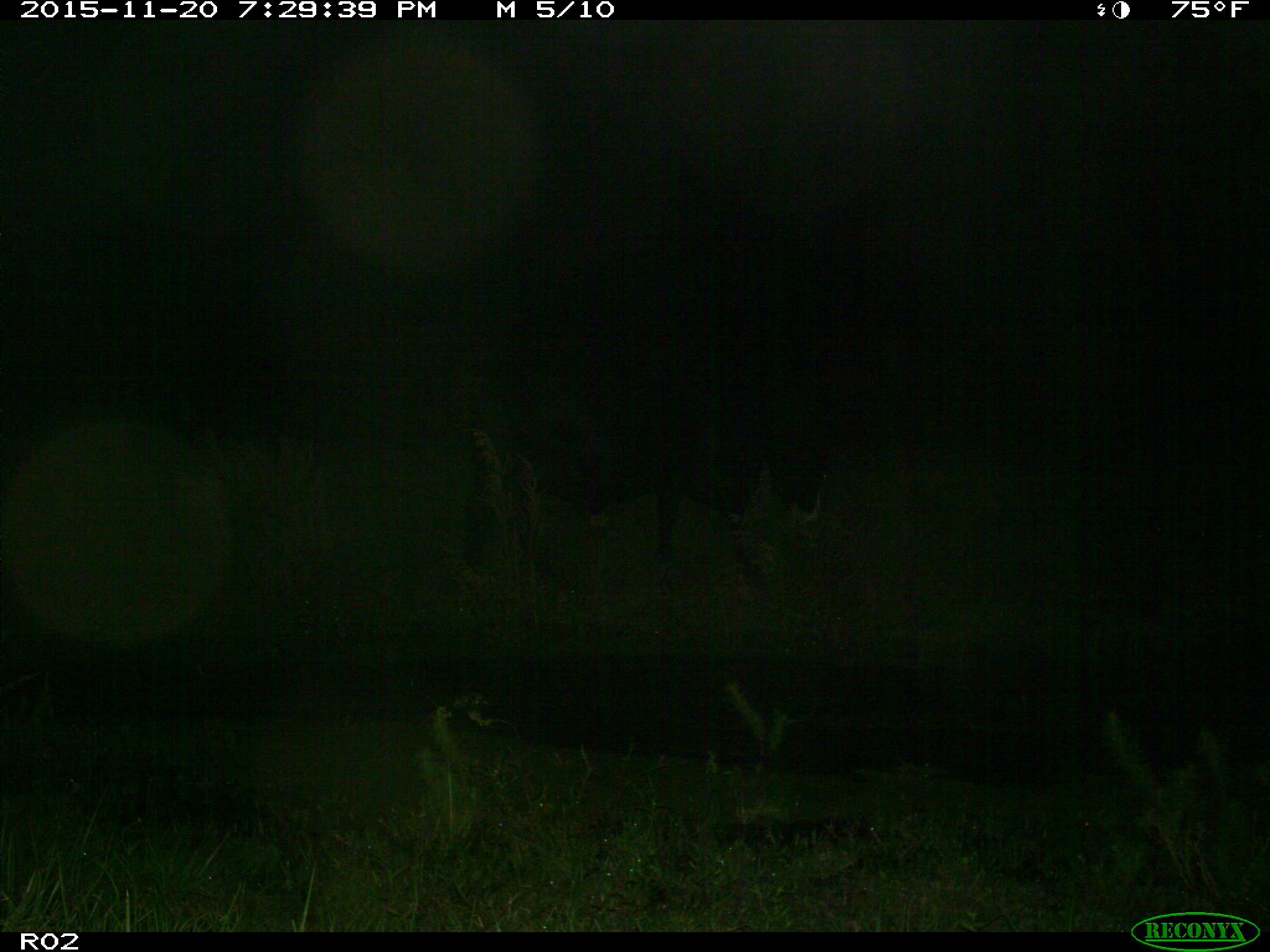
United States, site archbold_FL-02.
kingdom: Animalia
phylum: Chordata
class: Mammalia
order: Artiodactyla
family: Bovidae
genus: Bos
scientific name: Bos taurus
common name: domestic cow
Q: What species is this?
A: Bos taurus (domestic cow).